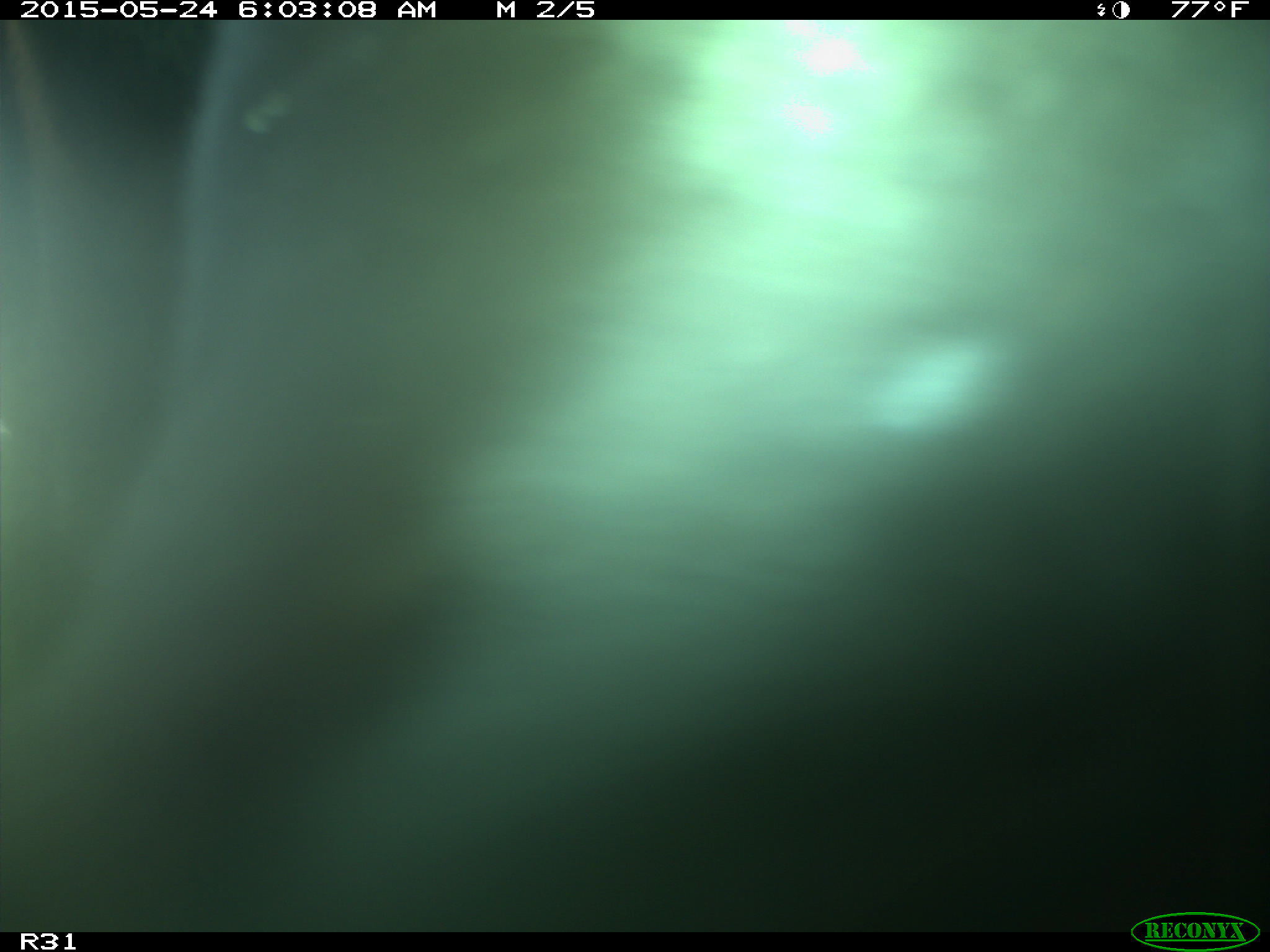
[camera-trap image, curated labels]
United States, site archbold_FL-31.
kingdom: Animalia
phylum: Chordata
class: Mammalia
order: Artiodactyla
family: Bovidae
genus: Bos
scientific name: Bos taurus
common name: domestic cow